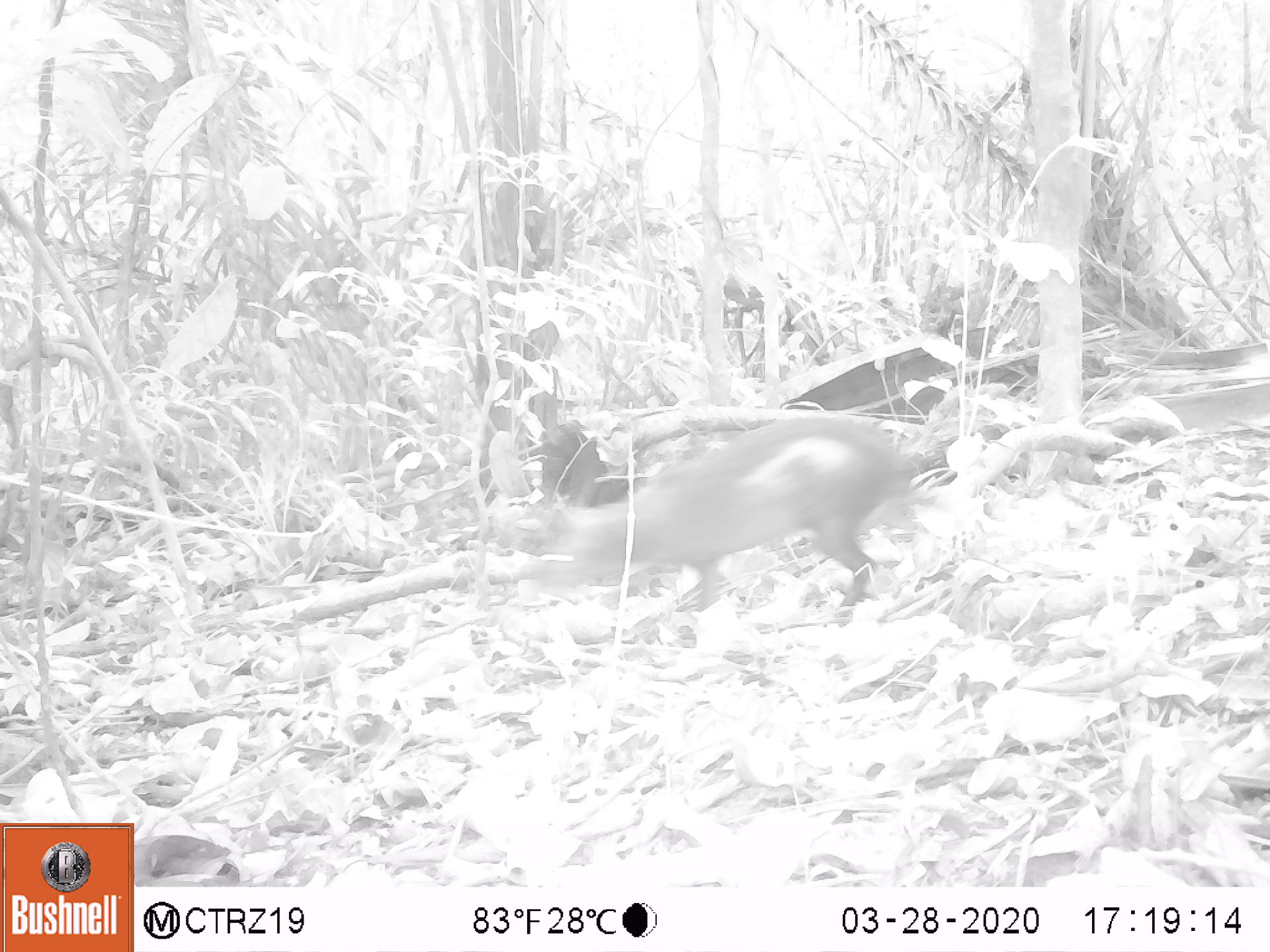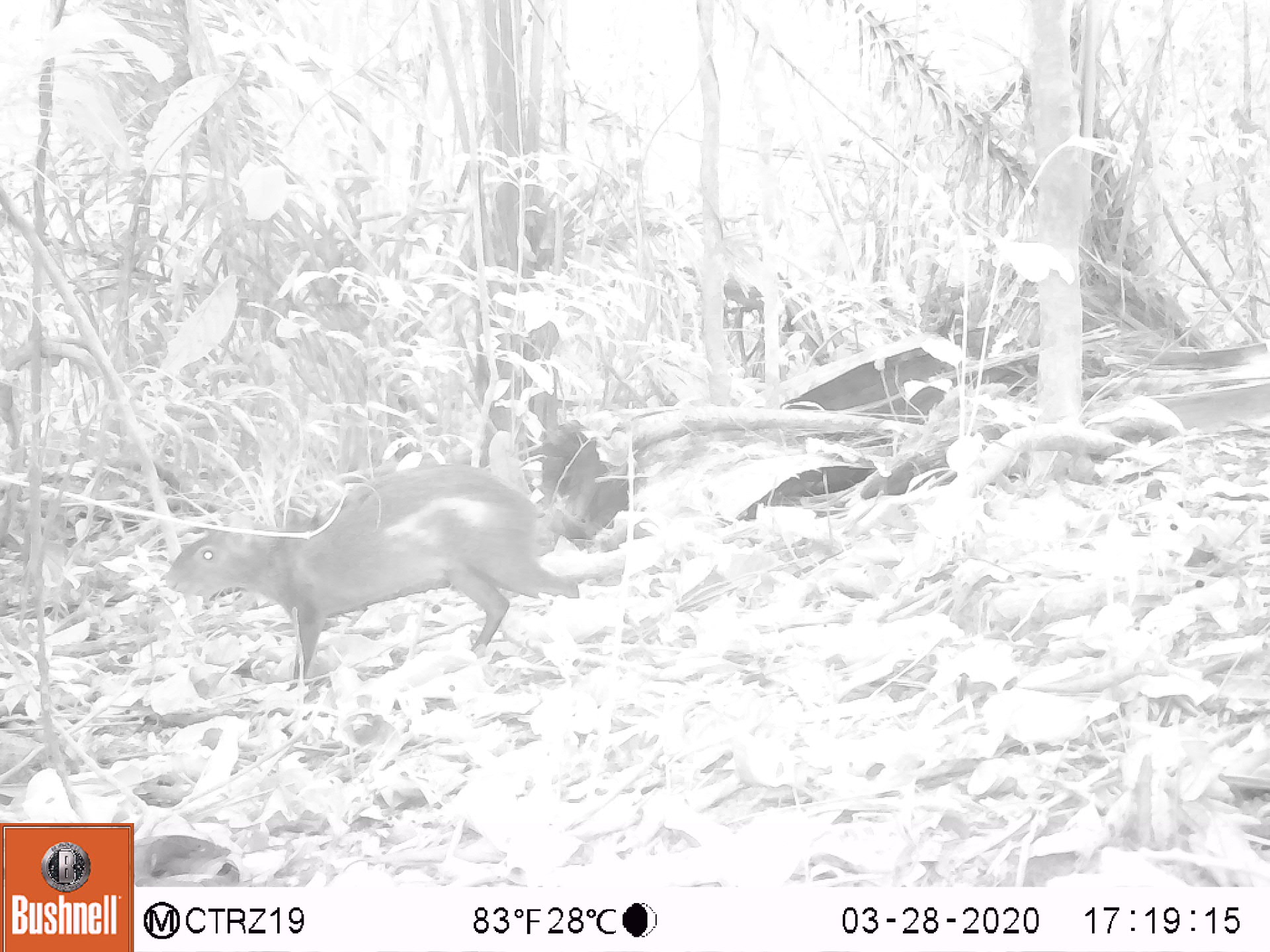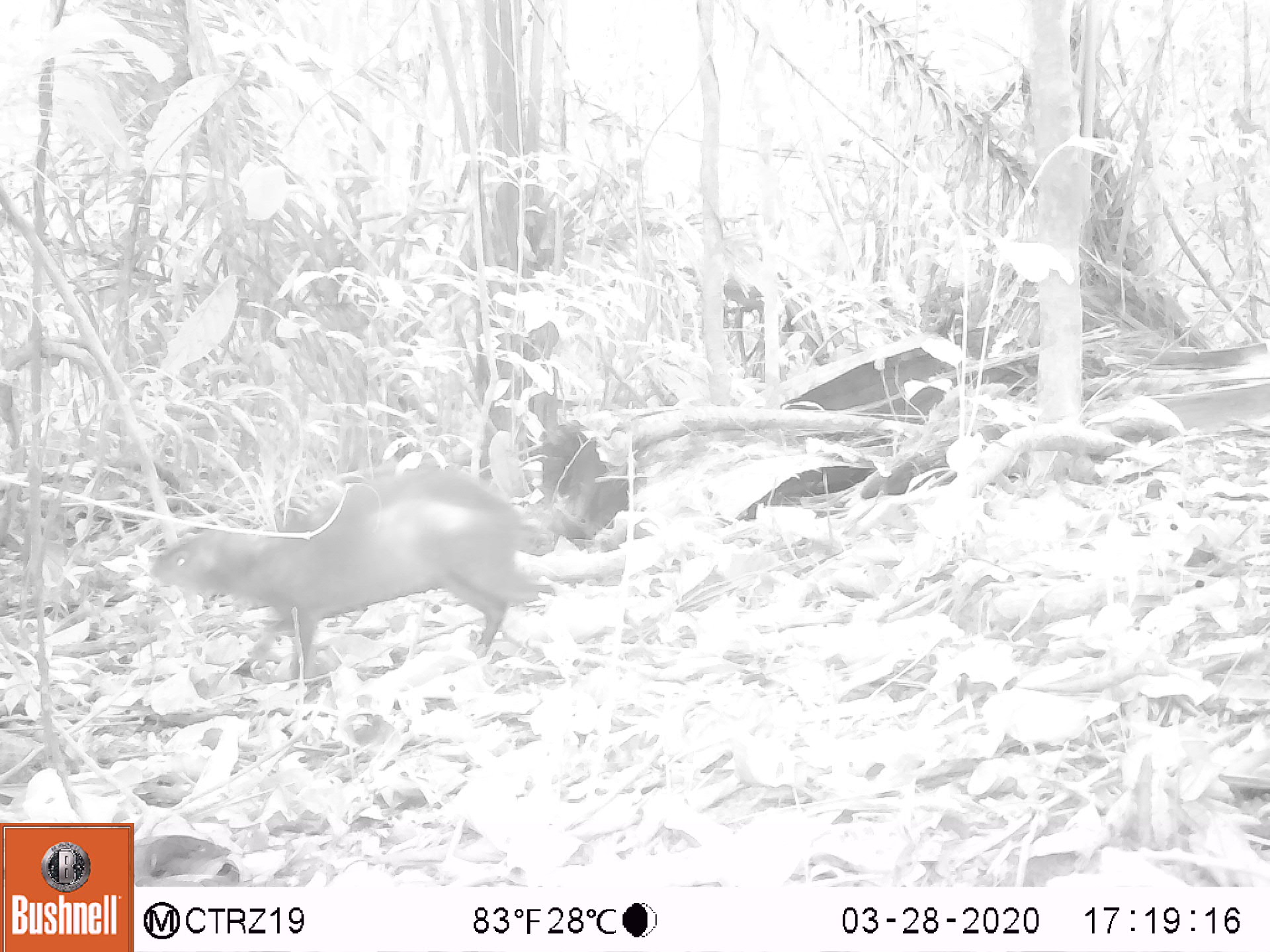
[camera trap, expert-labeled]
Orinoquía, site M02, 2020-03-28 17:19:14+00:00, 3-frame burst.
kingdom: Animalia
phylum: Chordata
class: Mammalia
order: Rodentia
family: Dasyproctidae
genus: Dasyprocta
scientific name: Dasyprocta fuliginosa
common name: black agouti